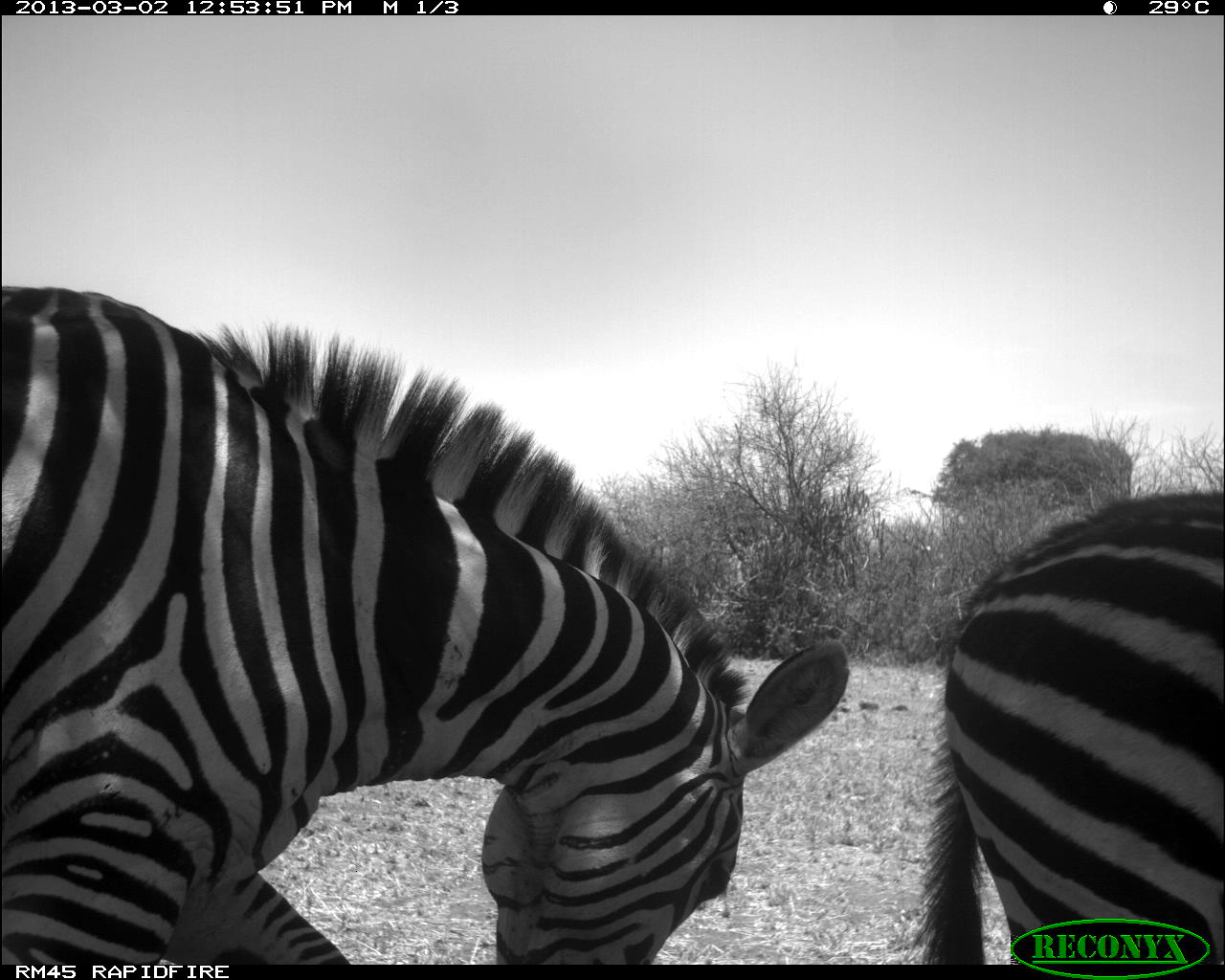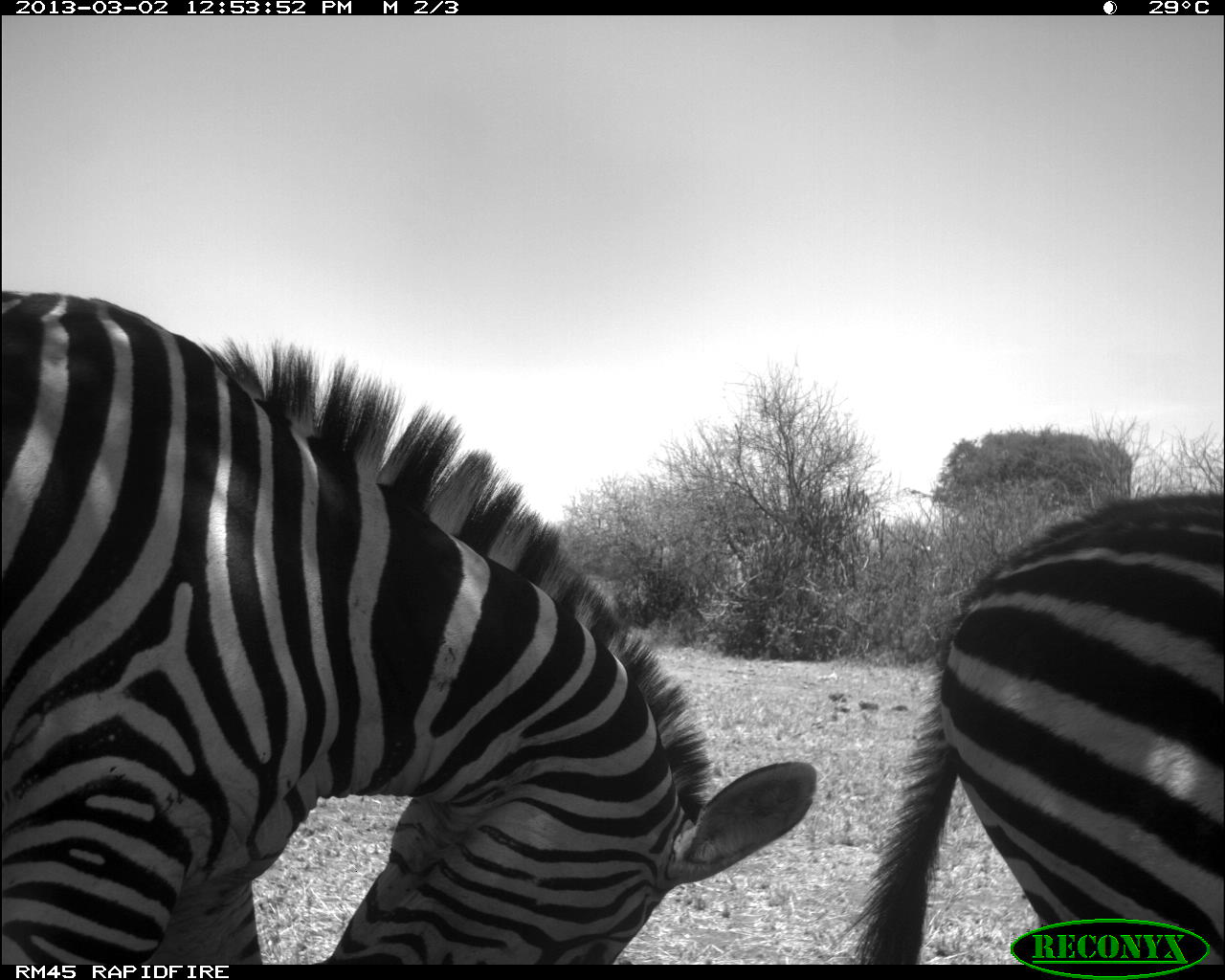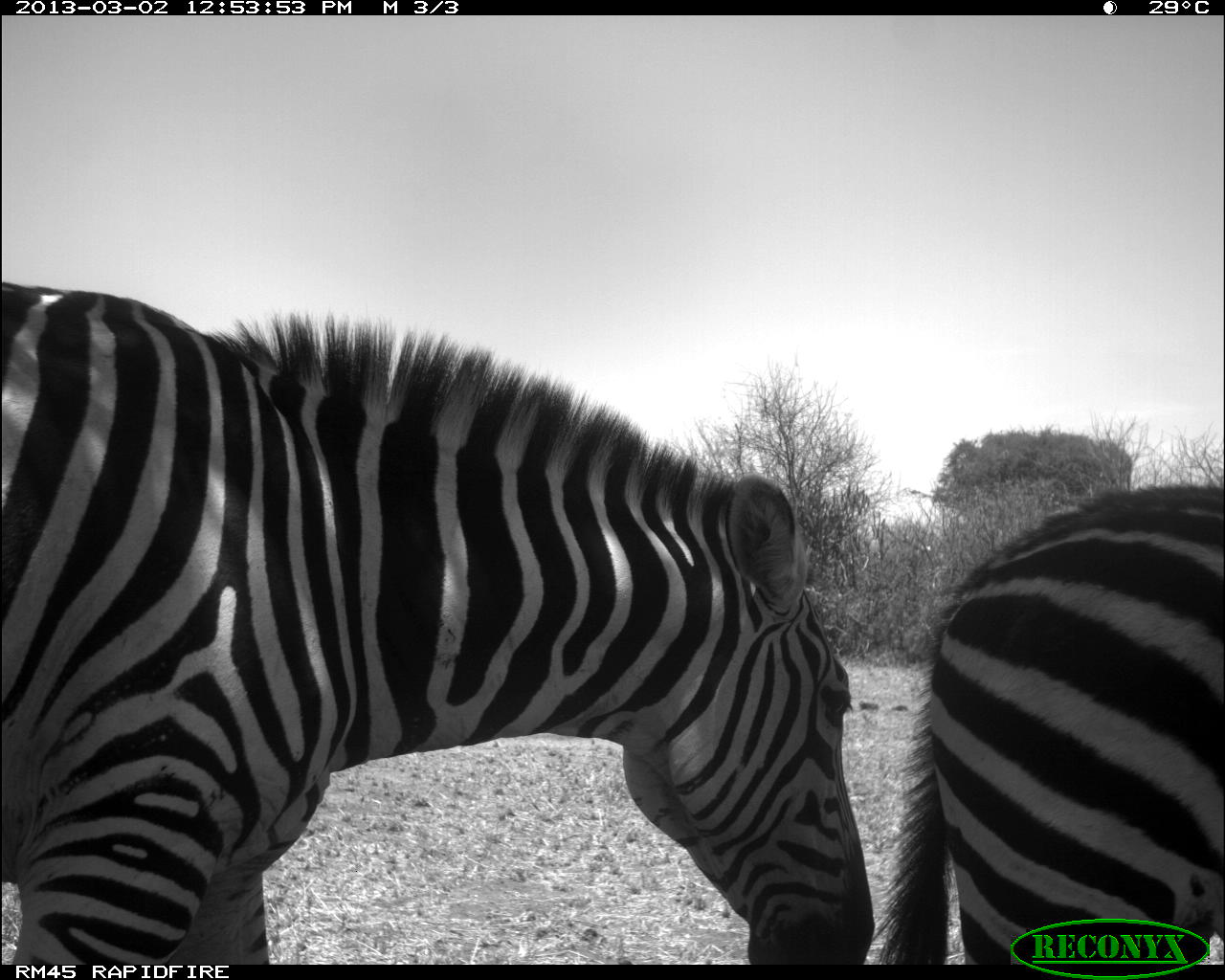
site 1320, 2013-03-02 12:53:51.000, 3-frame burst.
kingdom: Animalia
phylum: Chordata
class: Mammalia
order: Perissodactyla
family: Equidae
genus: Equus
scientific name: Equus grevyi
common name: grévy's zebra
Equus grevyi (grévy's zebra), count 2.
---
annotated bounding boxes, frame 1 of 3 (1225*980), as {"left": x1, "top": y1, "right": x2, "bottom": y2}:
equus grevyi: {"left": 0, "top": 286, "right": 849, "bottom": 967}; {"left": 924, "top": 490, "right": 1222, "bottom": 963}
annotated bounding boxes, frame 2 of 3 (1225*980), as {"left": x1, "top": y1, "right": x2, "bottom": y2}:
equus grevyi: {"left": 0, "top": 290, "right": 816, "bottom": 965}; {"left": 858, "top": 492, "right": 1222, "bottom": 961}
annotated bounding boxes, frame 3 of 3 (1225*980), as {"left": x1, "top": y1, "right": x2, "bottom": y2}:
equus grevyi: {"left": 0, "top": 280, "right": 873, "bottom": 967}; {"left": 884, "top": 481, "right": 1225, "bottom": 965}